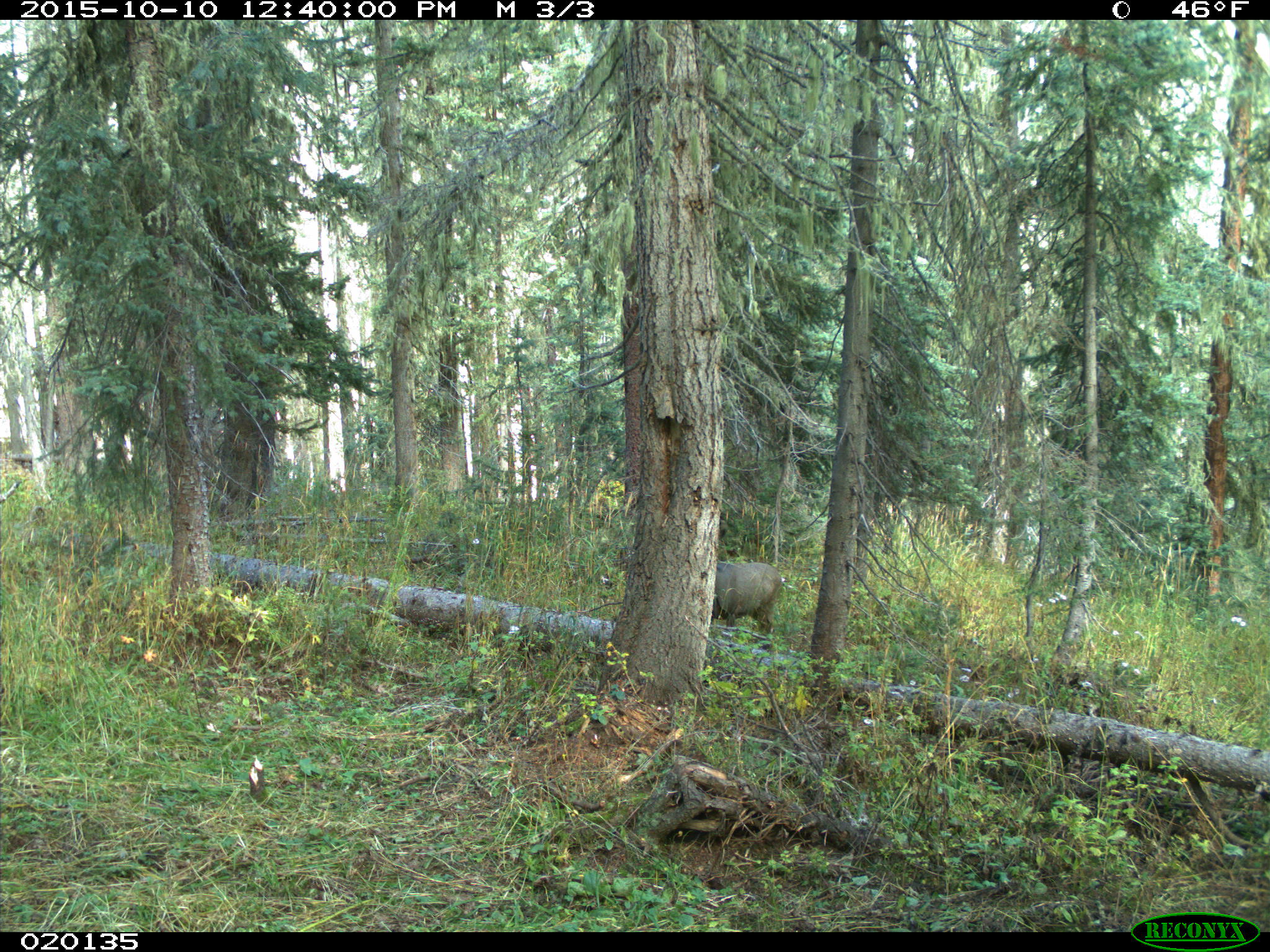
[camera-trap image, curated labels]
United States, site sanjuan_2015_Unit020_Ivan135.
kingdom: Animalia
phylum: Chordata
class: Mammalia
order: Artiodactyla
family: Cervidae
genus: Odocoileus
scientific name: Odocoileus hemionus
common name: mule deer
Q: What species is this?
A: Odocoileus hemionus (mule deer).